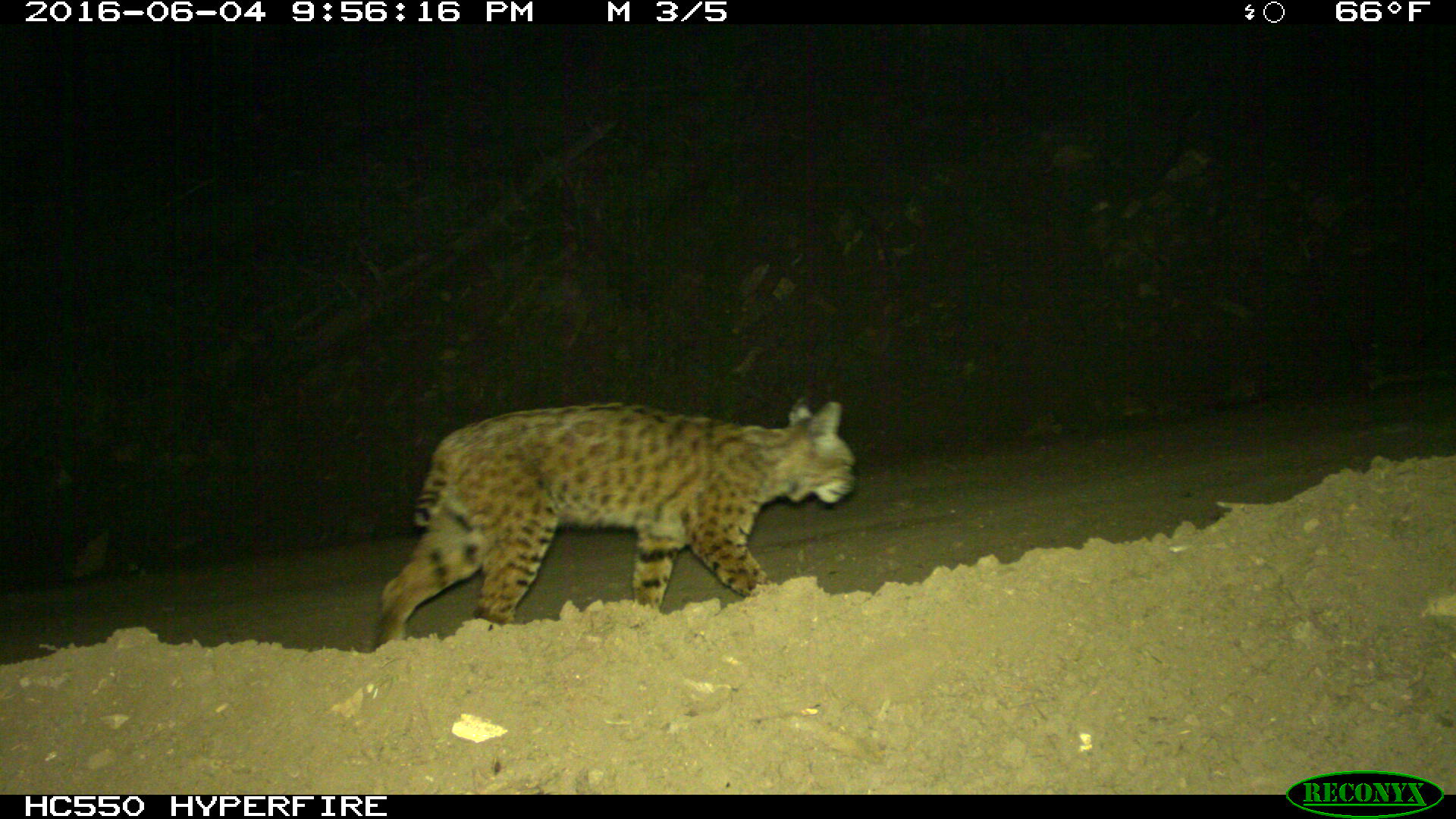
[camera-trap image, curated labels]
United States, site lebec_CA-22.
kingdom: Animalia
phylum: Chordata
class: Mammalia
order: Carnivora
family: Felidae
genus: Lynx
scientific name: Lynx rufus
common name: bobcat